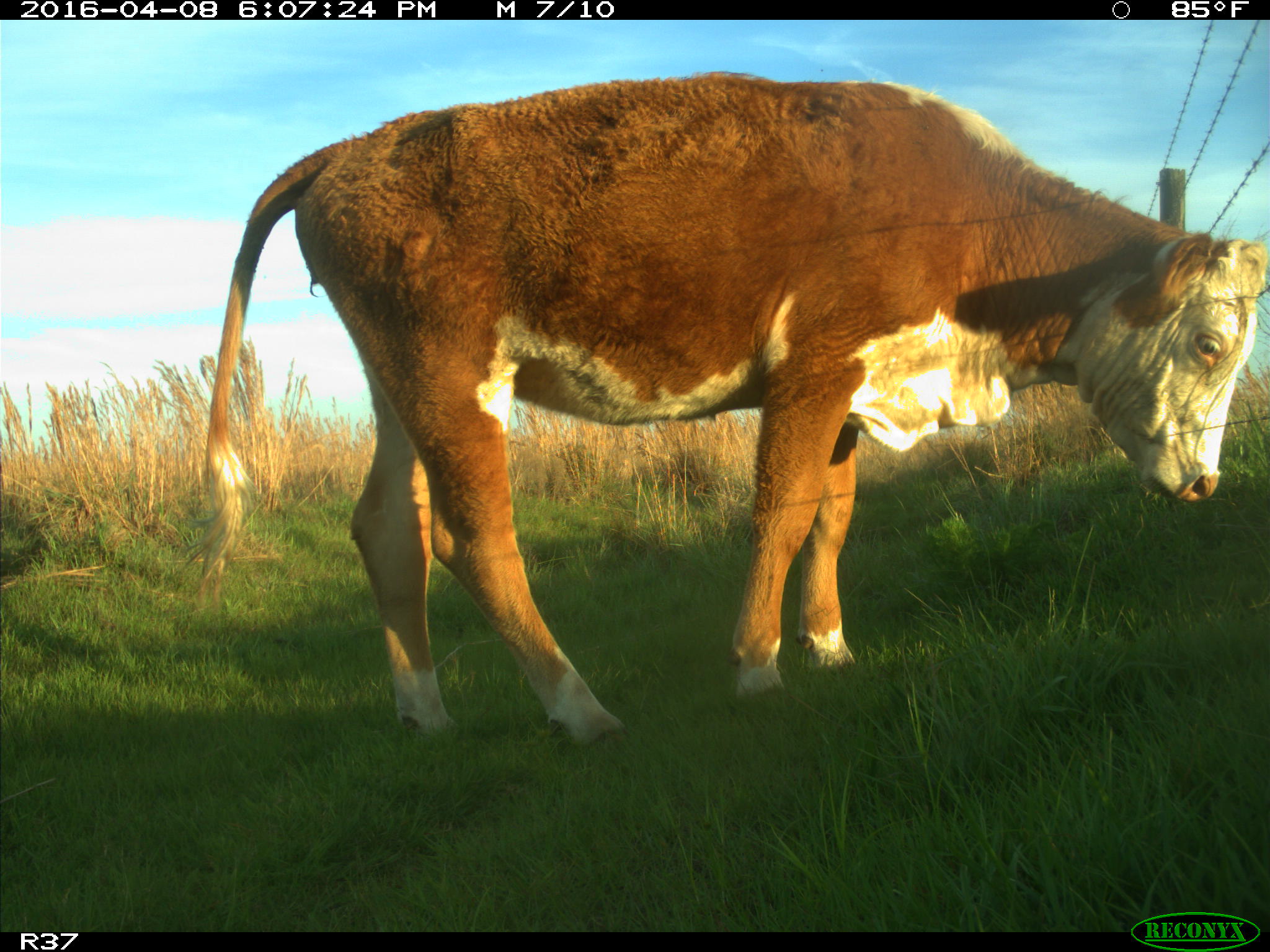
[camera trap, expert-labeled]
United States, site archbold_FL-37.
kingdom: Animalia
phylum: Chordata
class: Mammalia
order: Artiodactyla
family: Bovidae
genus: Bos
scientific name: Bos taurus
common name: domestic cow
Bos taurus (domestic cow).